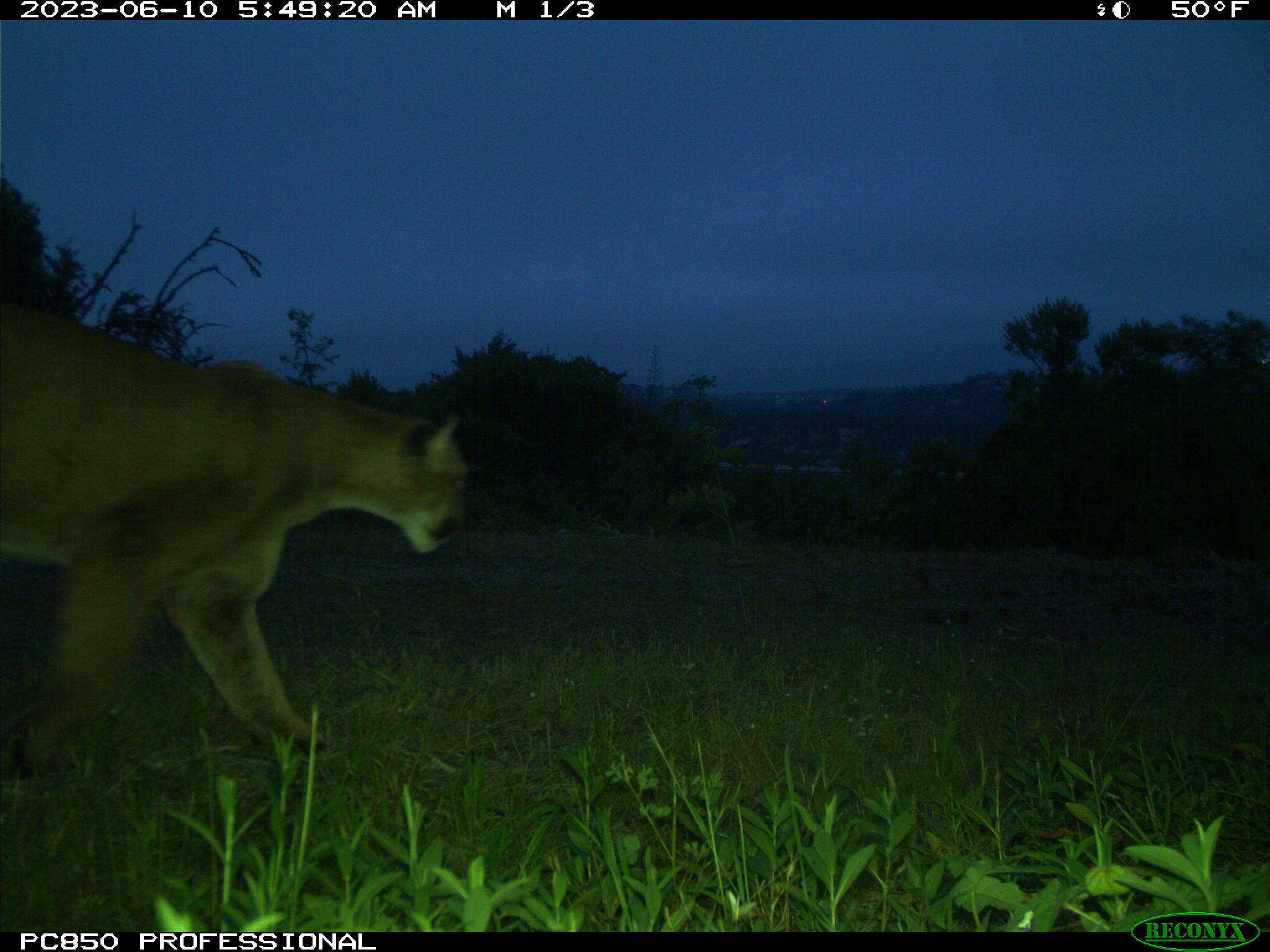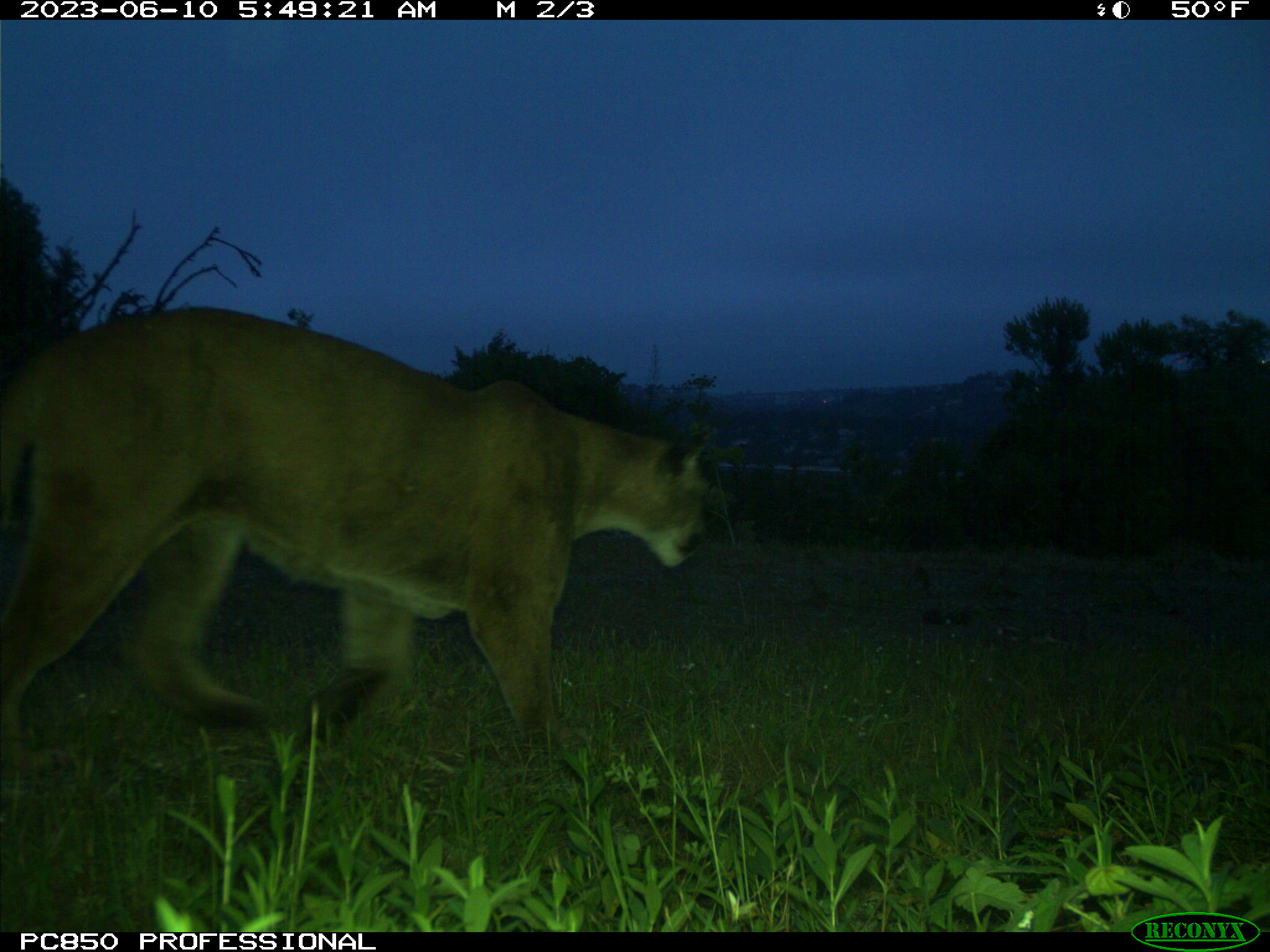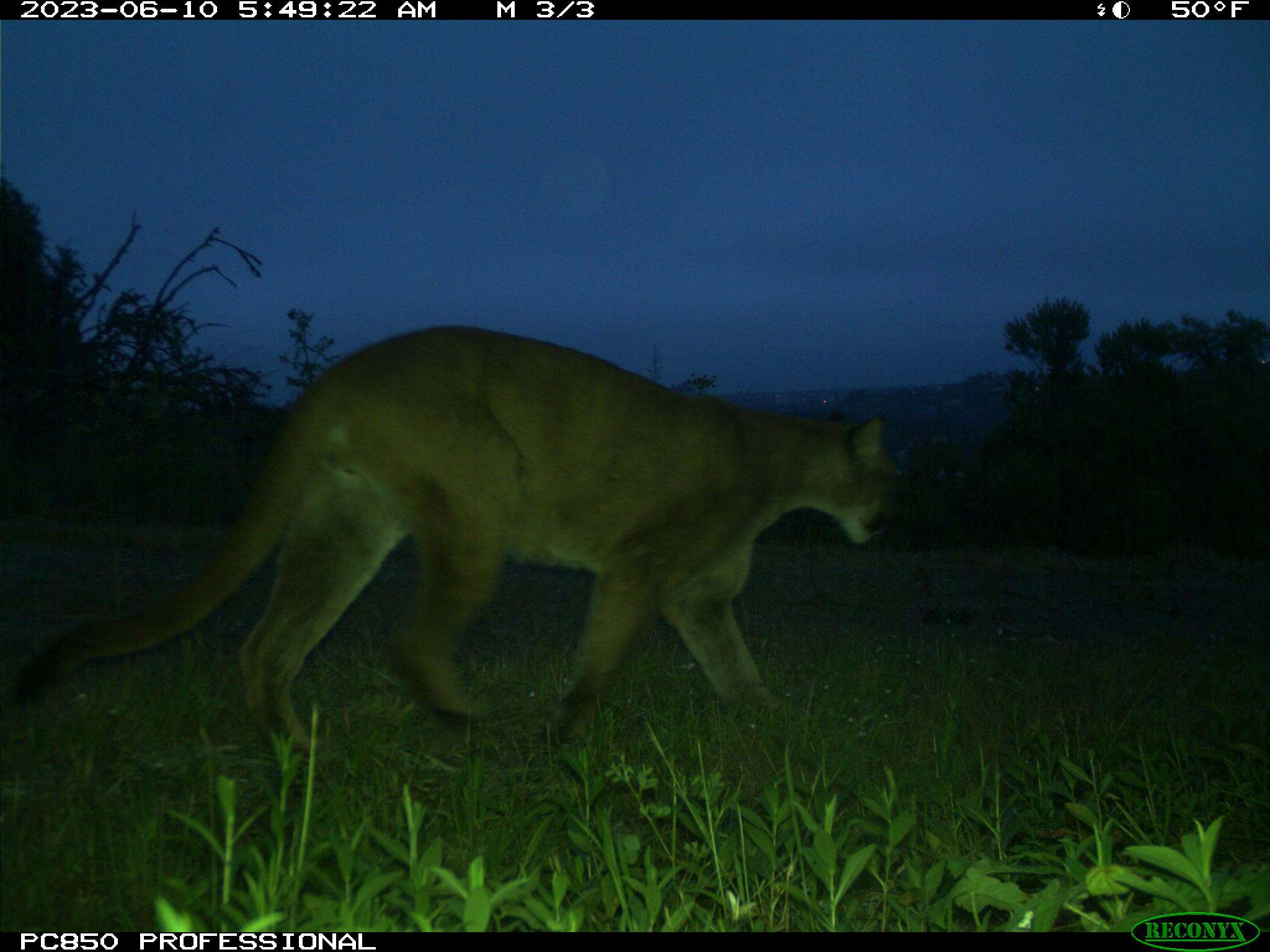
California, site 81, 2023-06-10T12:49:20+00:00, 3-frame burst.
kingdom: Animalia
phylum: Chordata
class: Mammalia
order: Carnivora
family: Felidae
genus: Puma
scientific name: Puma concolor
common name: puma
Puma (Puma concolor).